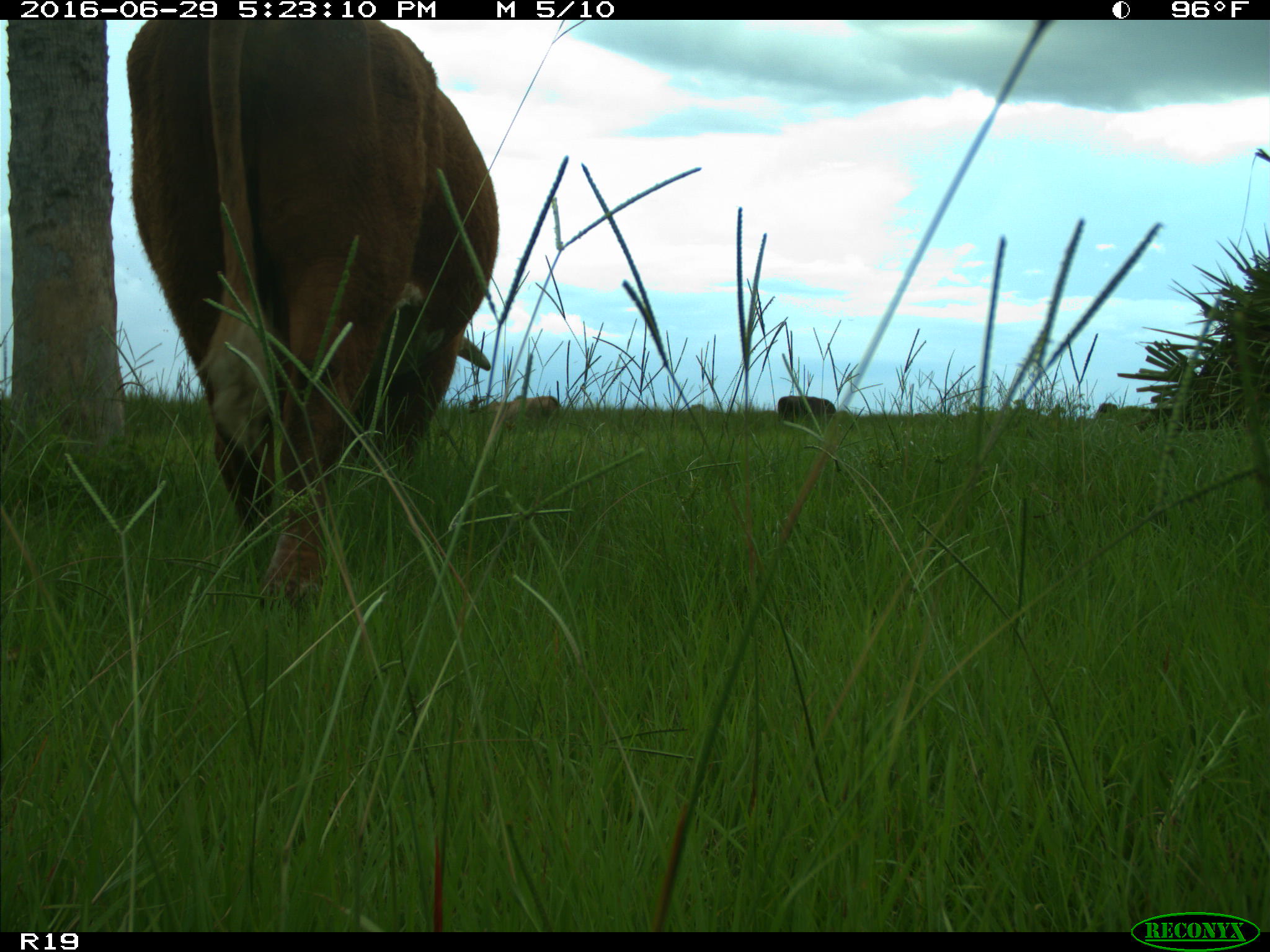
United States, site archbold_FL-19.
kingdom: Animalia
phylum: Chordata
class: Mammalia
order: Artiodactyla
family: Bovidae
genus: Bos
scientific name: Bos taurus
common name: domestic cow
Bos taurus (domestic cow).